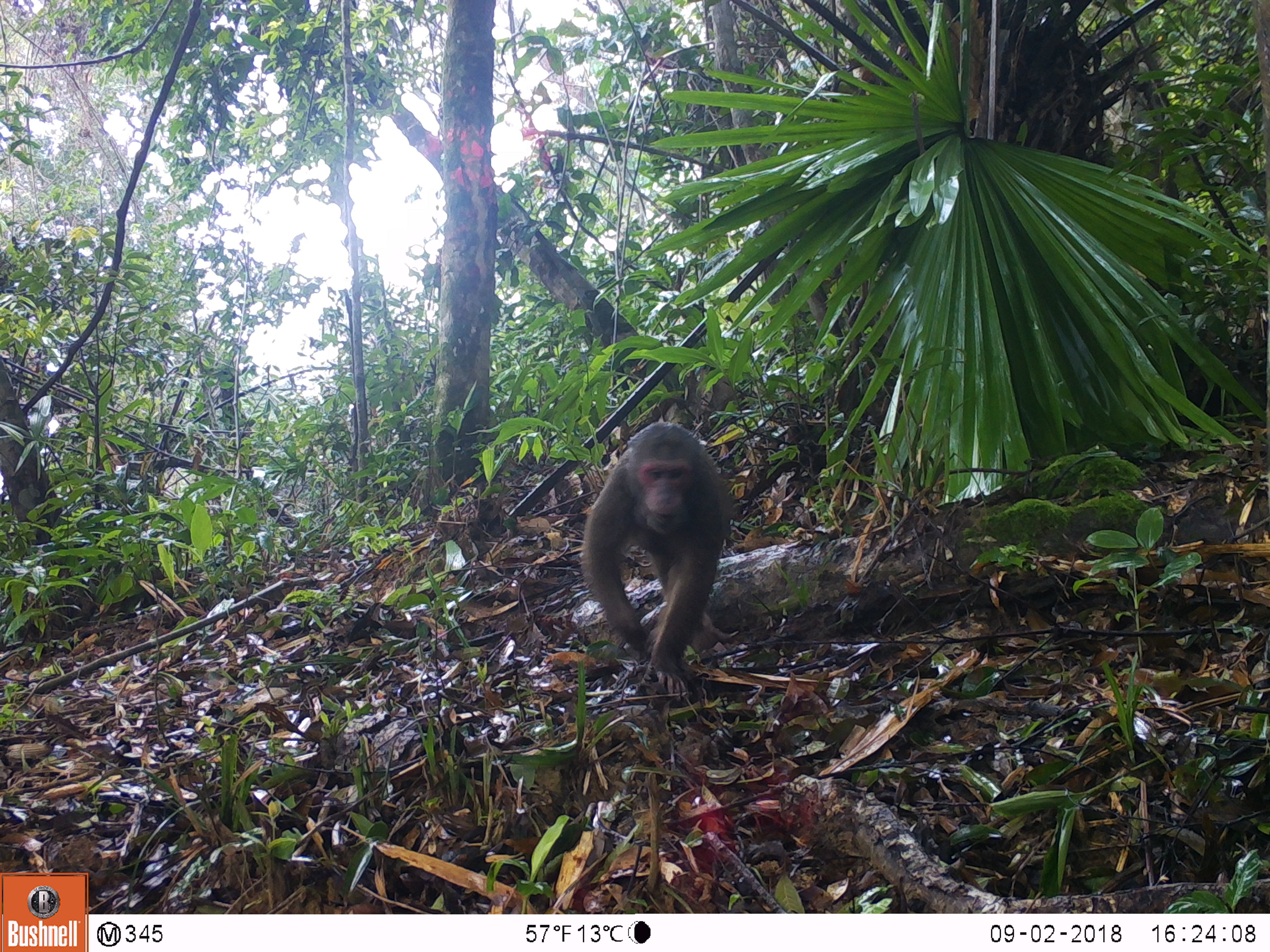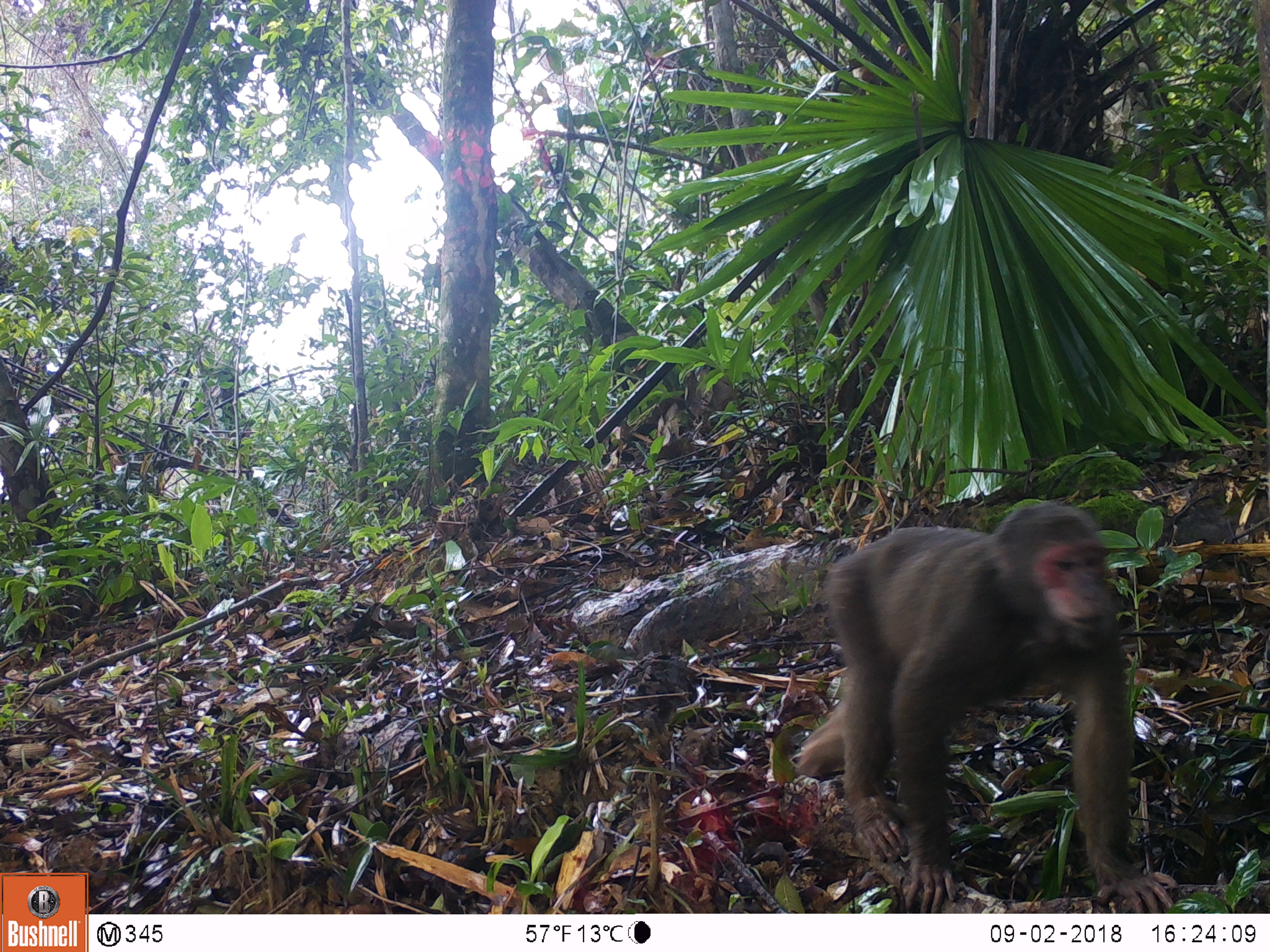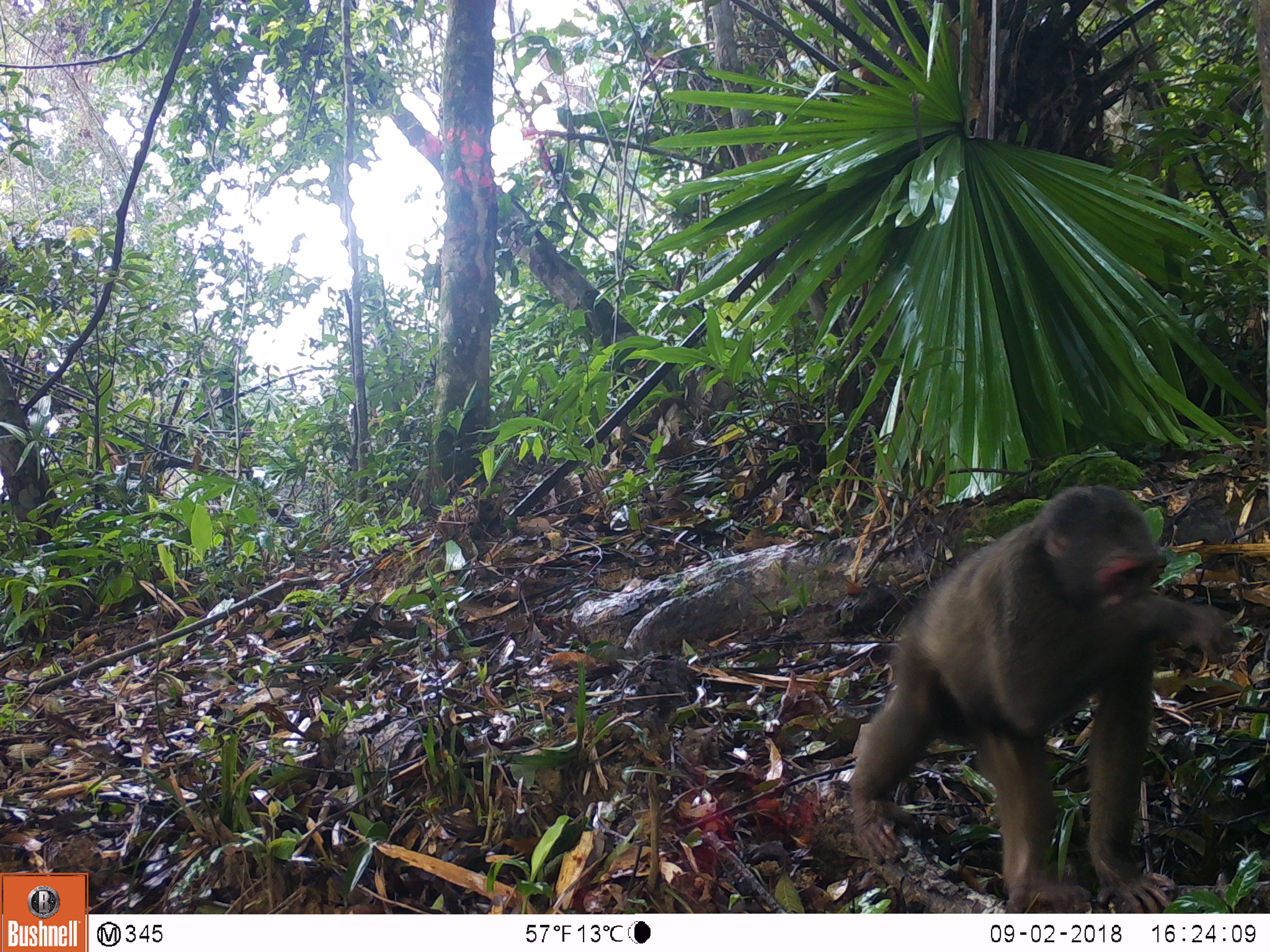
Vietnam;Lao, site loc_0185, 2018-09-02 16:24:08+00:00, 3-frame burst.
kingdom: Animalia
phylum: Chordata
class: Mammalia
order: Primates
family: Cercopithecidae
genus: Macaca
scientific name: Macaca arctoides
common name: stump-tailed macaque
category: stump tailed macaque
Stump tailed macaque (stump-tailed macaque) (Macaca arctoides). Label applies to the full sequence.